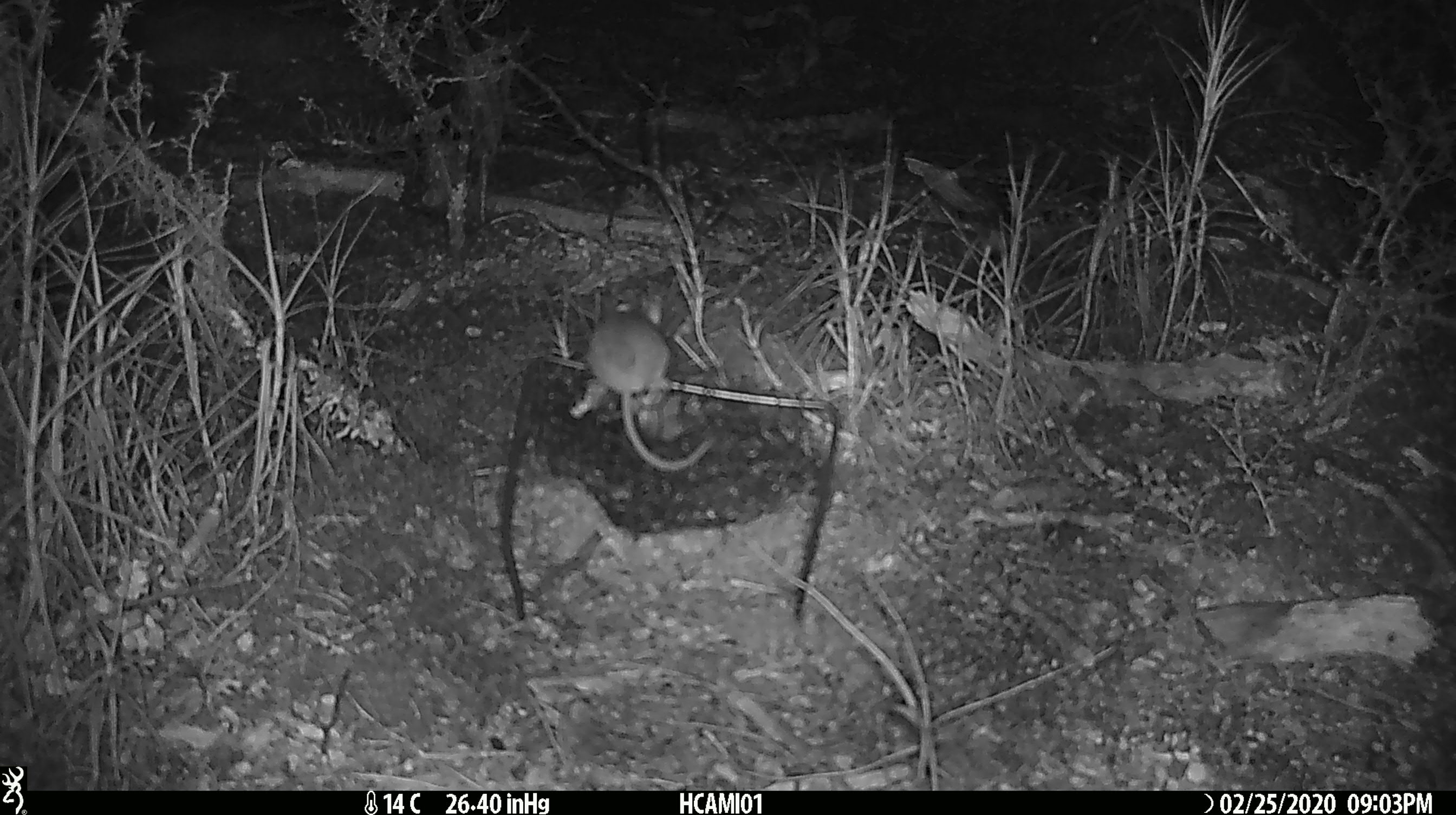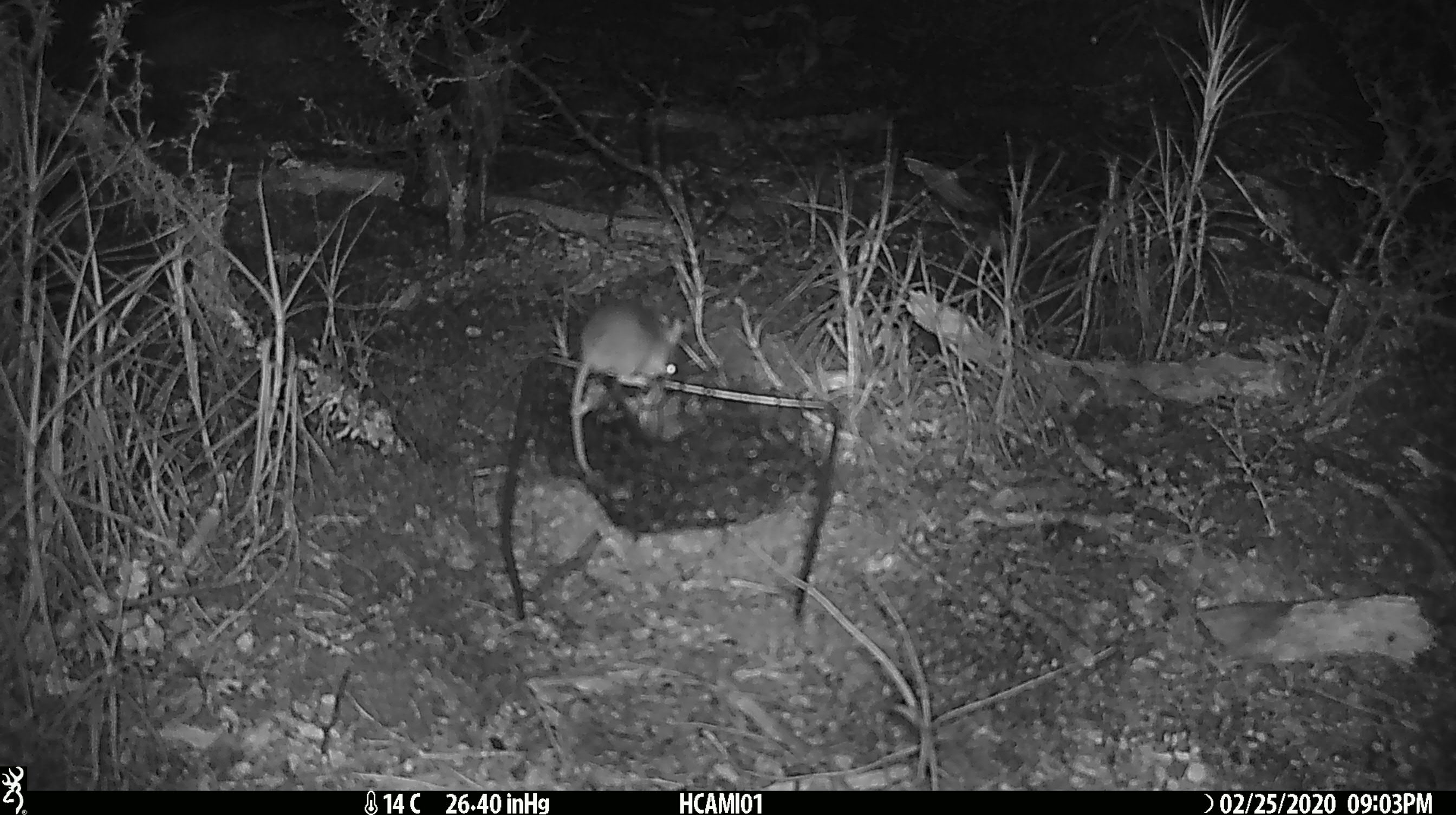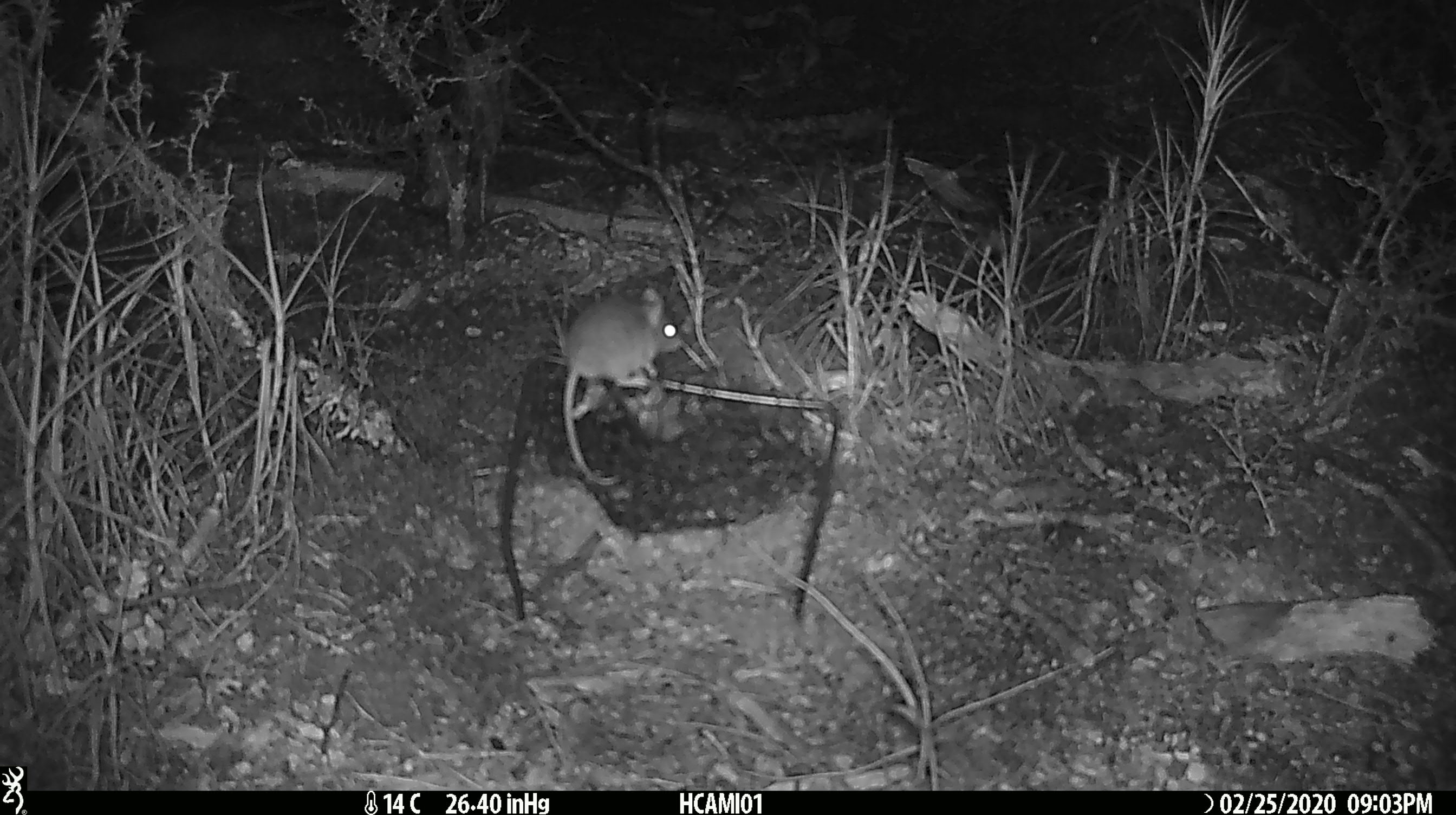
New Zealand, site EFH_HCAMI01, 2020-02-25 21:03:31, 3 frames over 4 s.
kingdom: Animalia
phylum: Chordata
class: Mammalia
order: Rodentia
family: Muridae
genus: Mus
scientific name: Mus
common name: mouse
Mouse (Mus).